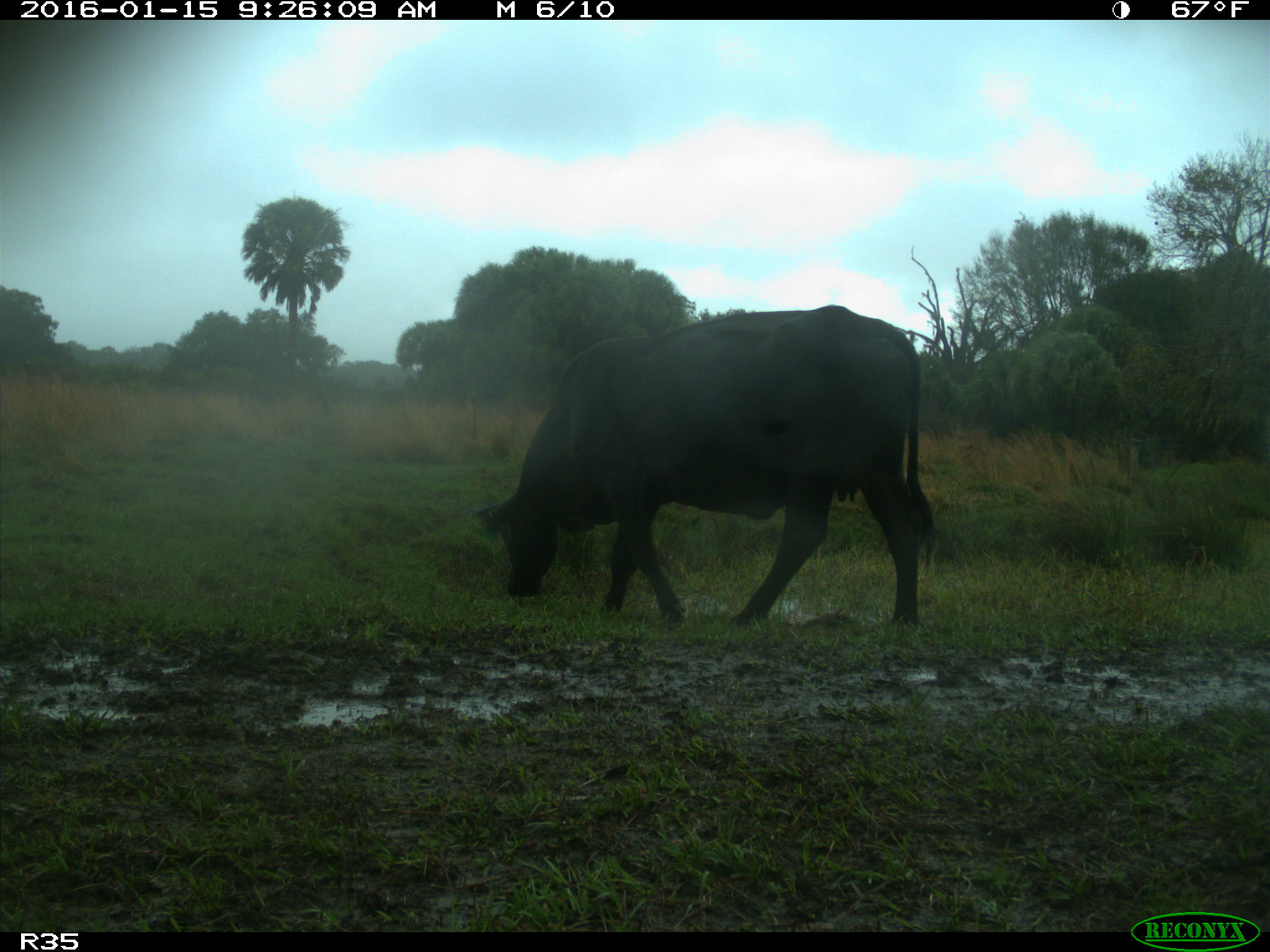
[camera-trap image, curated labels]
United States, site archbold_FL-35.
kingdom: Animalia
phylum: Chordata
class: Mammalia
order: Artiodactyla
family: Bovidae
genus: Bos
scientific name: Bos taurus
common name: domestic cow